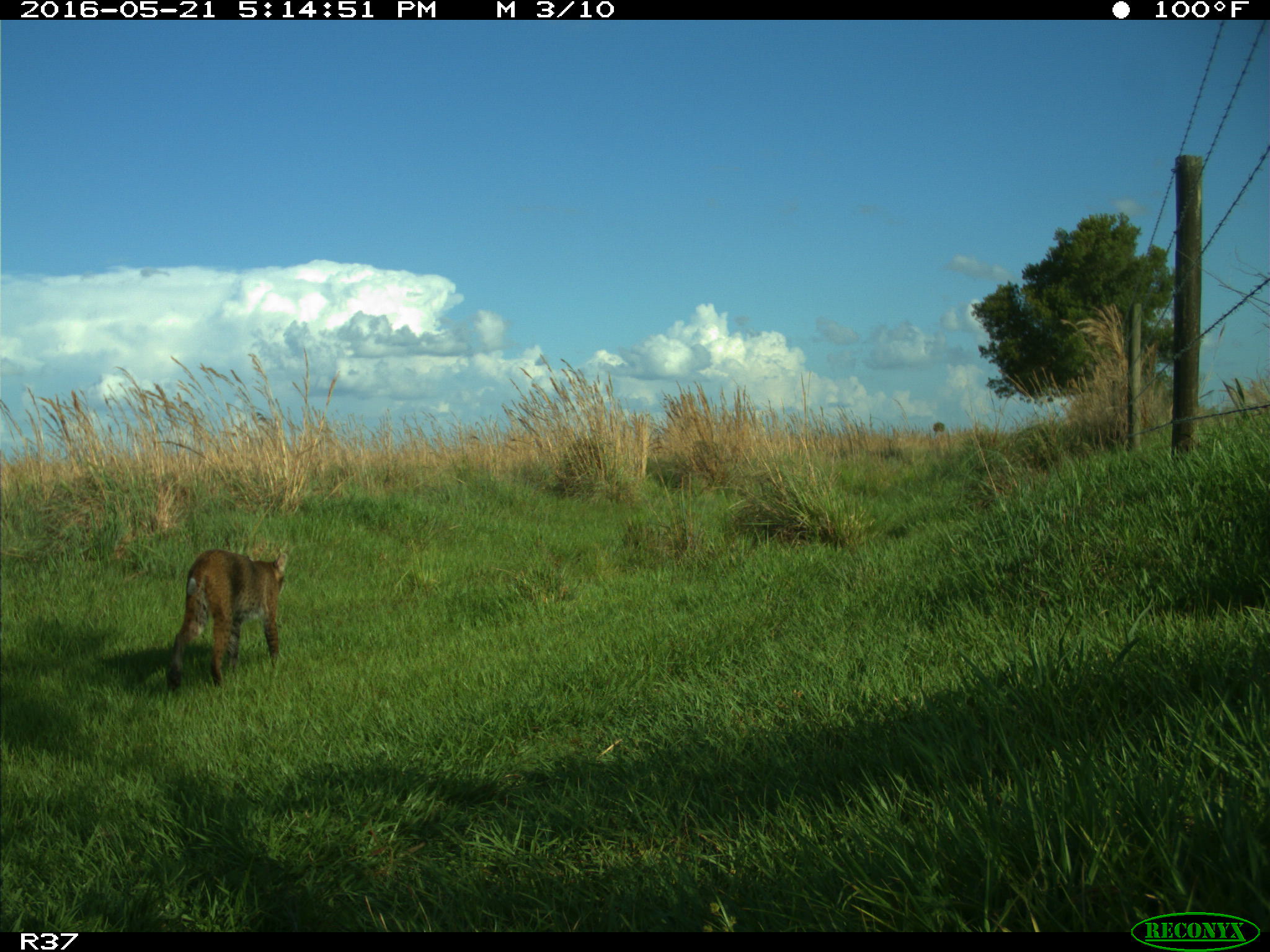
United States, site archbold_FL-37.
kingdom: Animalia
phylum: Chordata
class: Mammalia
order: Carnivora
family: Felidae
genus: Lynx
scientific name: Lynx rufus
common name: bobcat